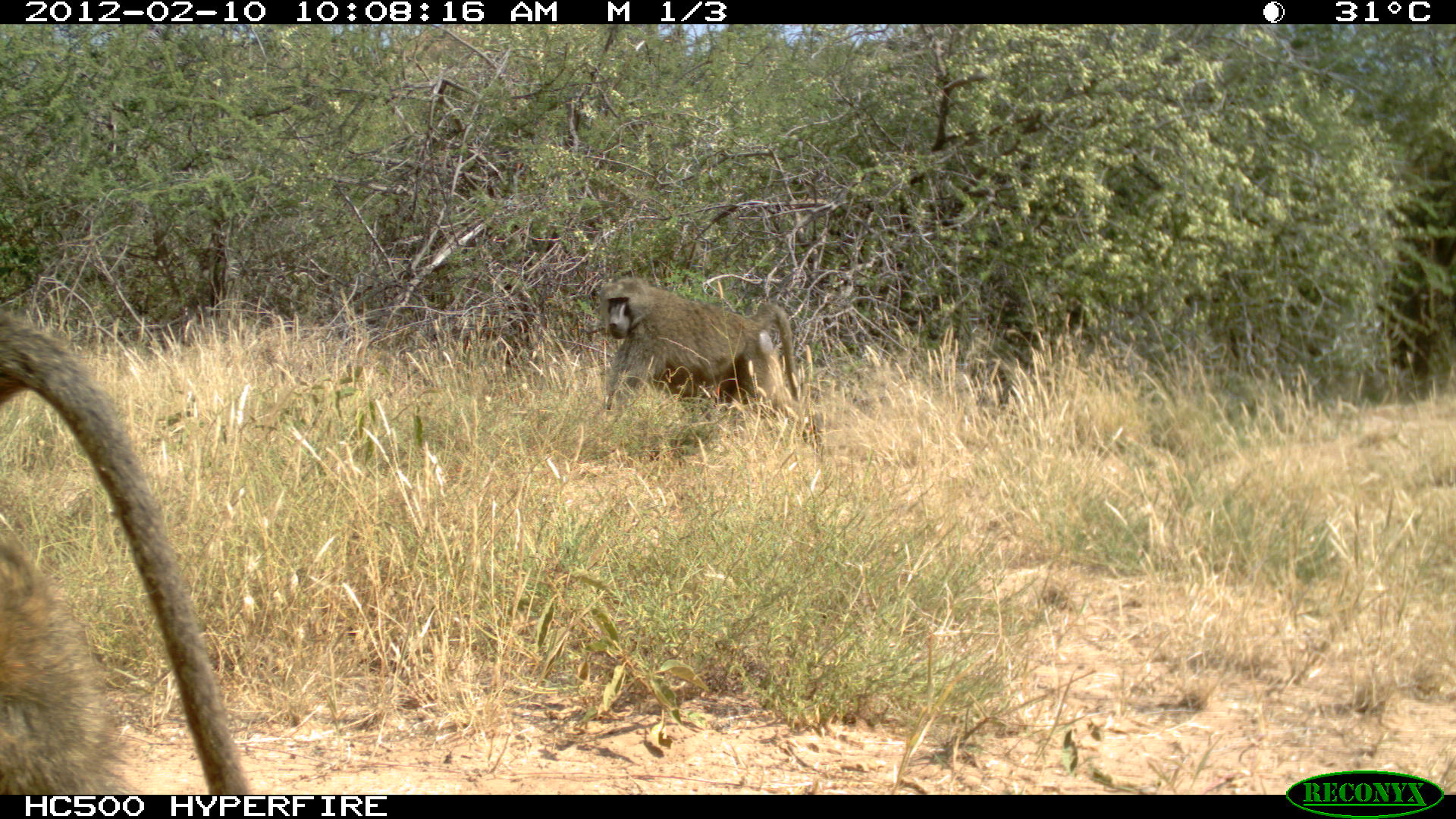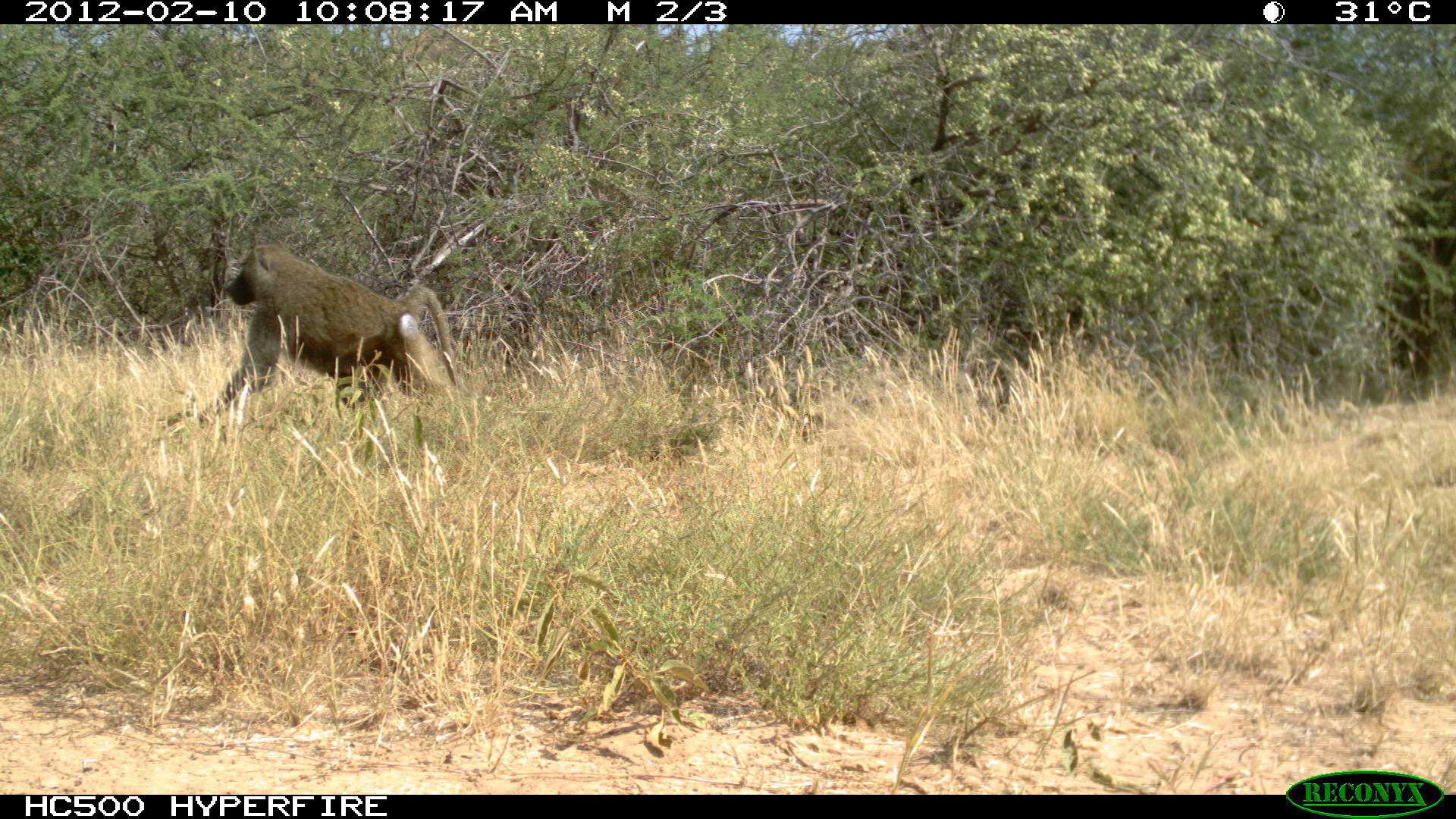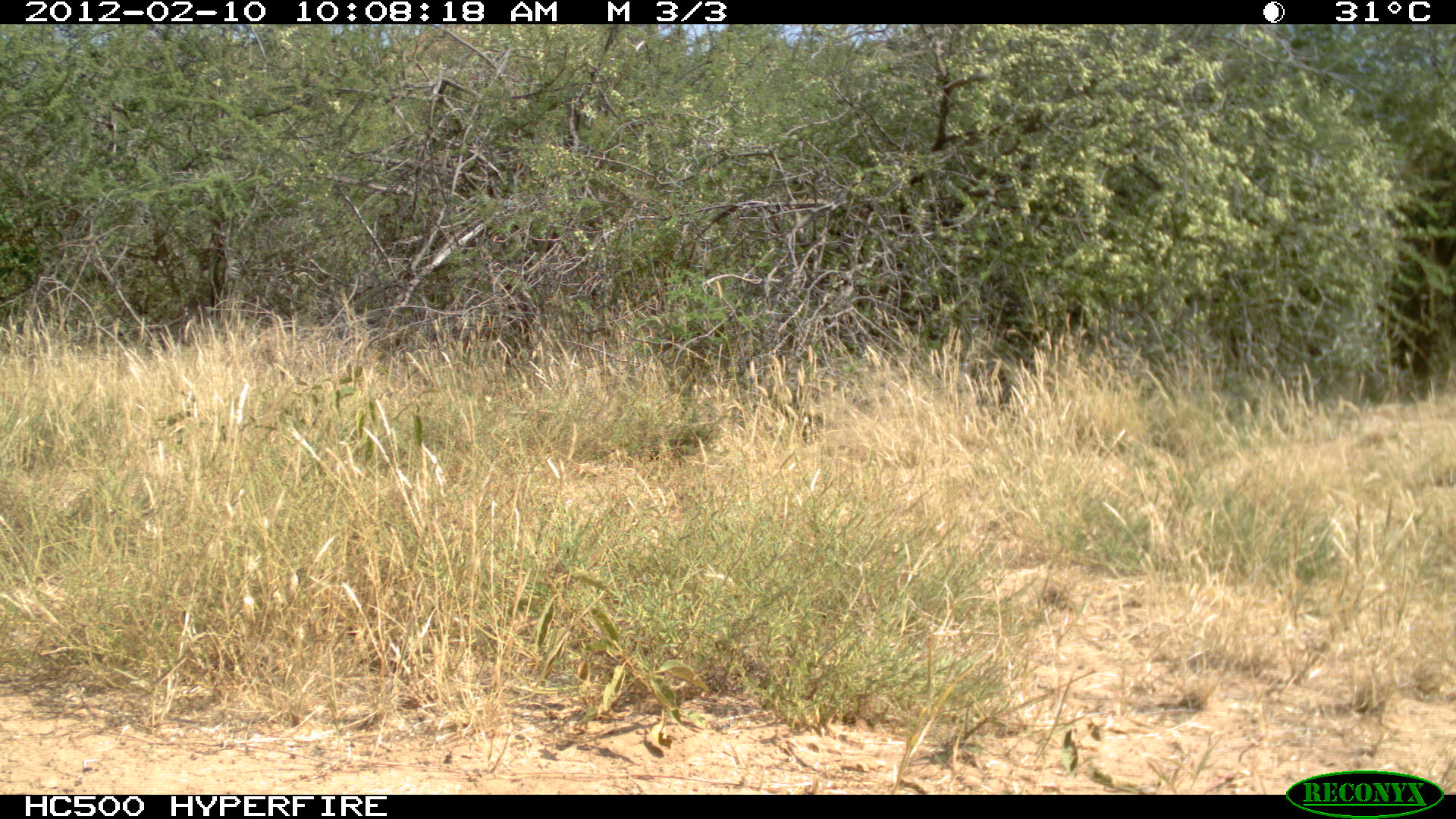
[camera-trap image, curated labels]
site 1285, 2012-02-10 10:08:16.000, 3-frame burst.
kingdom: Animalia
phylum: Chordata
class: Mammalia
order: Primates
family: Cercopithecidae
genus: Papio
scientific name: Papio anubis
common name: olive baboon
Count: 2.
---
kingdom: Animalia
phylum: Chordata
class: Mammalia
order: Artiodactyla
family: Bovidae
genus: Madoqua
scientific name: Madoqua guentheri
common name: günther's dik-dik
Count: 1.